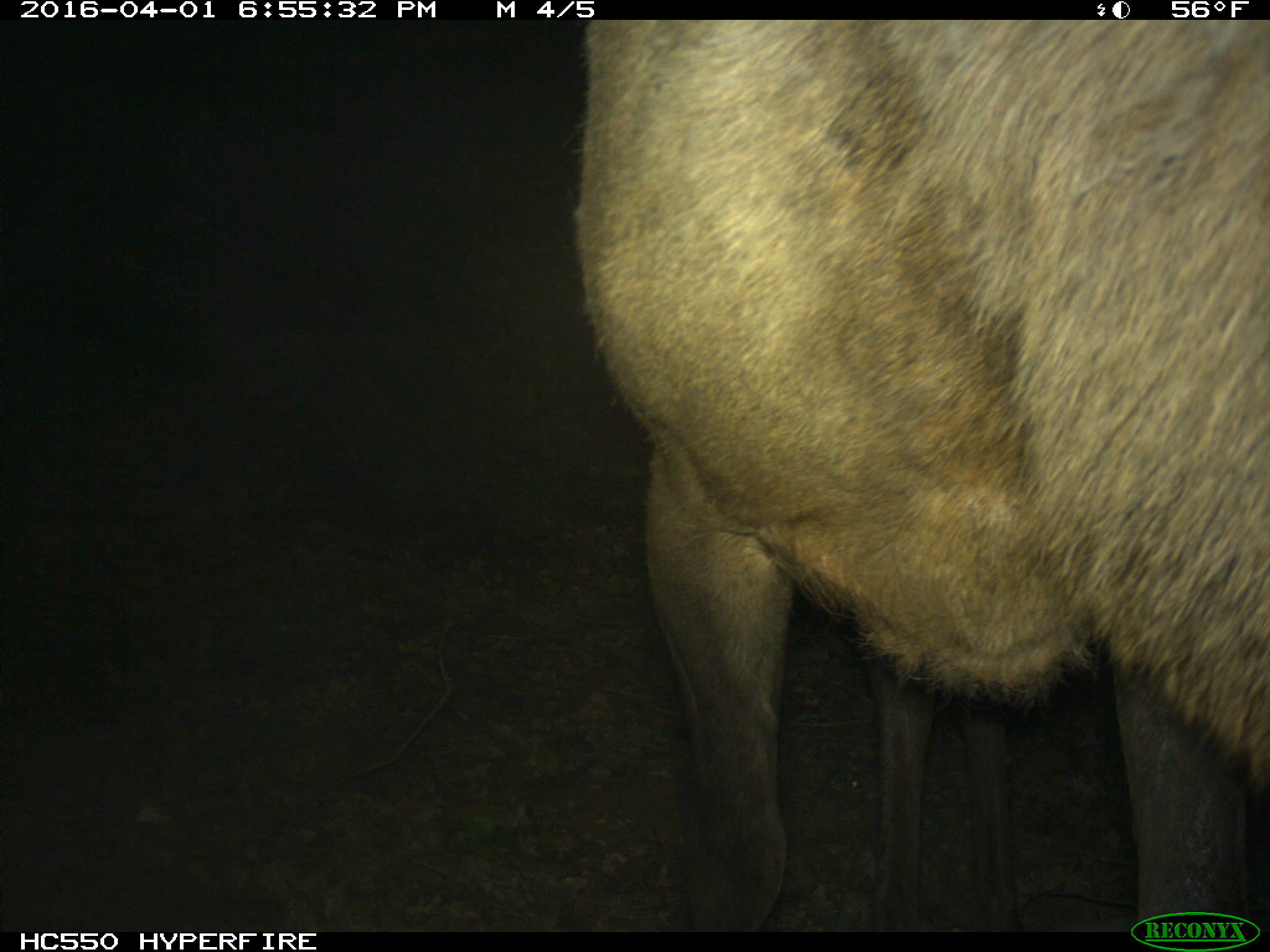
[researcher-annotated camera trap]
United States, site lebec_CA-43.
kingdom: Animalia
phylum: Chordata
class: Mammalia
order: Artiodactyla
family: Cervidae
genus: Cervus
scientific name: Cervus canadensis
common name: elk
Cervus canadensis (elk).